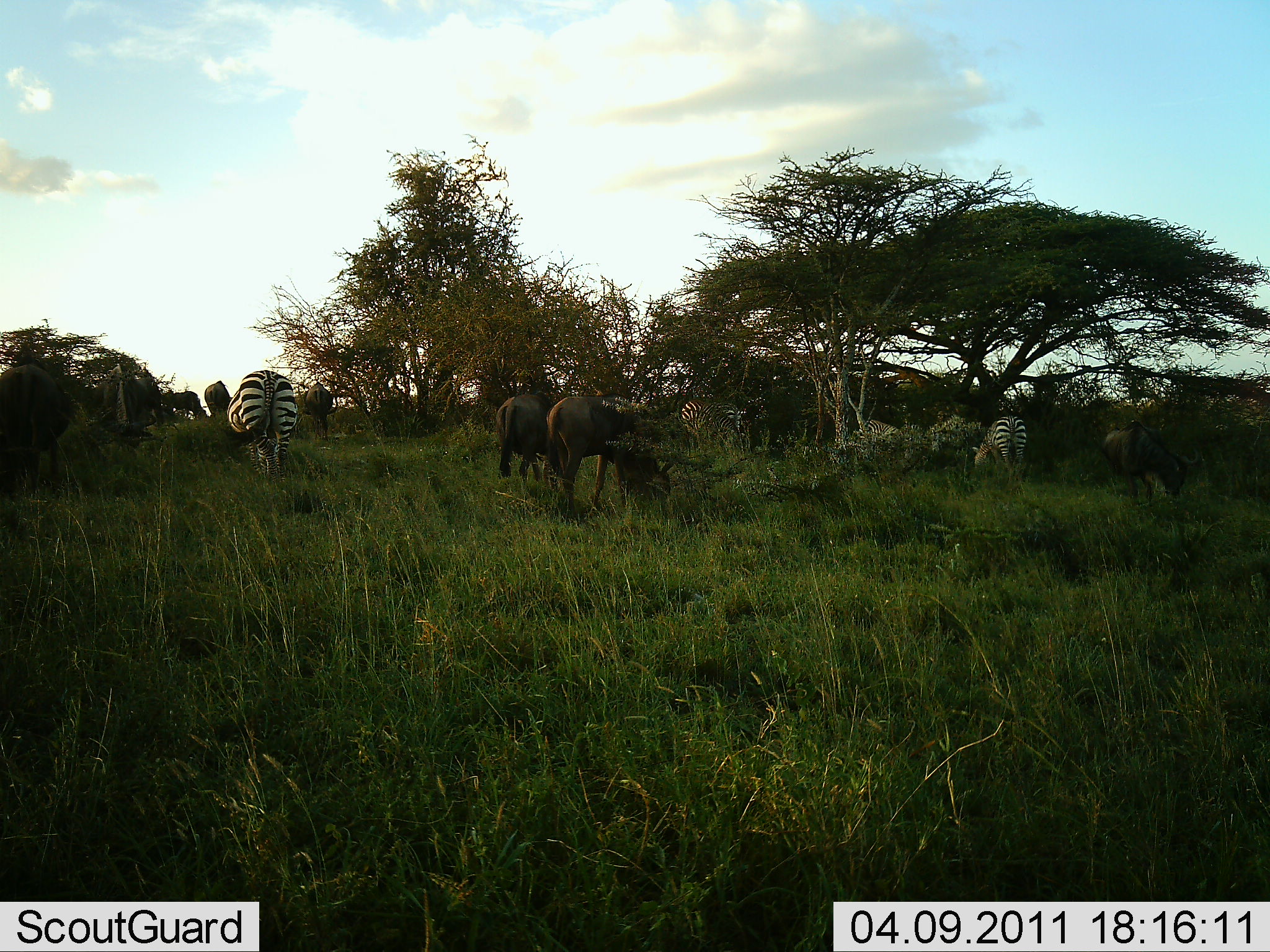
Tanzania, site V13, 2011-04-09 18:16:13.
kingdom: Animalia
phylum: Chordata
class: Mammalia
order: Artiodactyla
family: Bovidae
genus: Connochaetes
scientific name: Connochaetes taurinus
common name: blue wildebeest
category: wildebeest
Wildebeest (blue wildebeest) (Connochaetes taurinus), count 8. Behavior (volunteer vote fractions): standing 36%, resting 0%, moving 7%, interacting 0%. Young present (vote fraction): 0%. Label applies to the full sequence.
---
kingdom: Animalia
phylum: Chordata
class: Mammalia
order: Perissodactyla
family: Equidae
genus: Equus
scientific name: Equus quagga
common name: plains zebra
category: zebra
Zebra (plains zebra) (Equus quagga), count 5. Behavior (volunteer vote fractions): standing 44%, resting 0%, moving 6%, interacting 0%. Young present (vote fraction): 0%. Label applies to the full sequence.